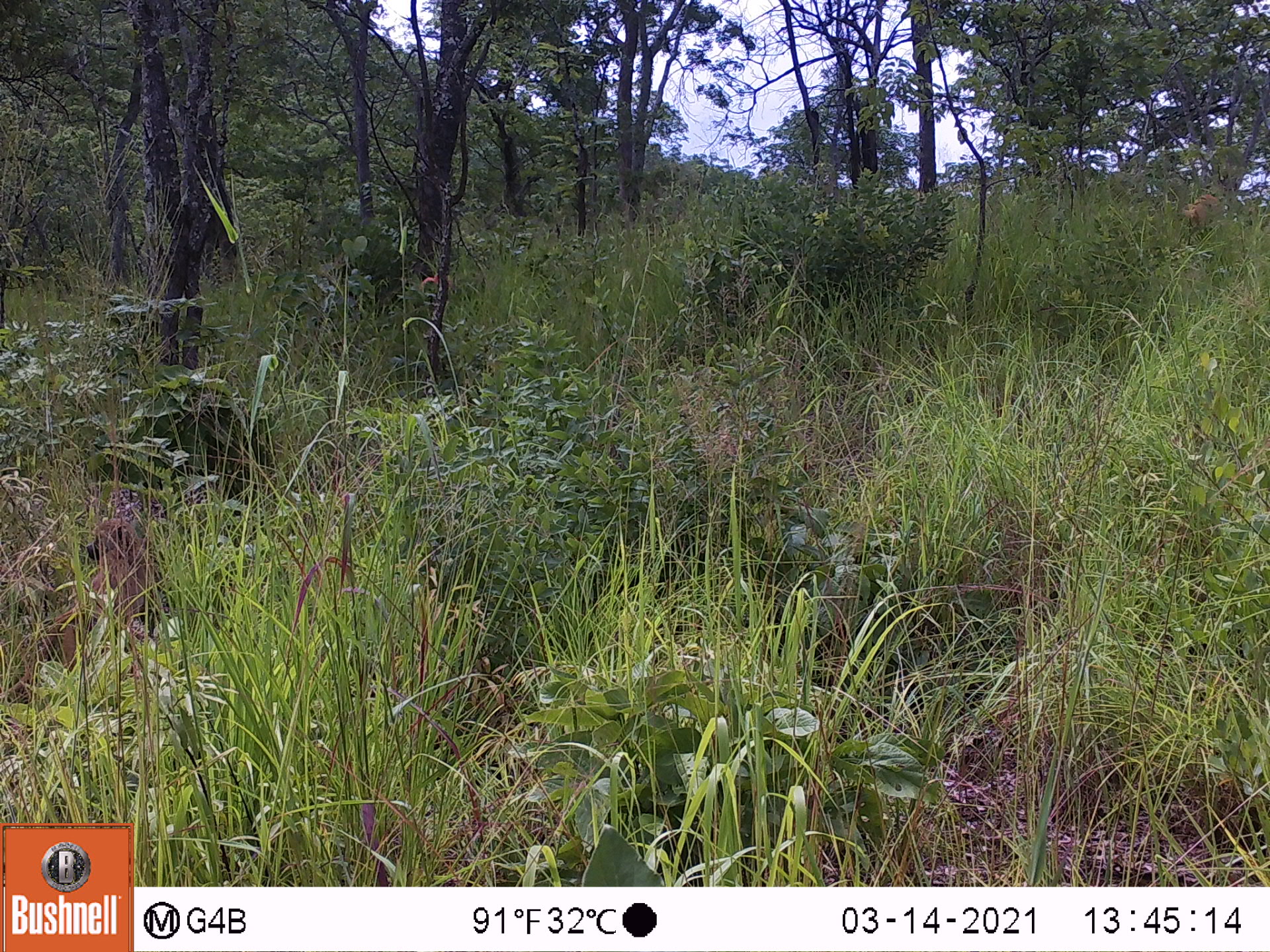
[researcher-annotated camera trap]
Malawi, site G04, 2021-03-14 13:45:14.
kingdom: Animalia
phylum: Chordata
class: Mammalia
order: Primates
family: Cercopithecidae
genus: Papio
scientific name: Papio cynocephalus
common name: yellow baboon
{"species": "yellow baboon (Papio cynocephalus)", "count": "1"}